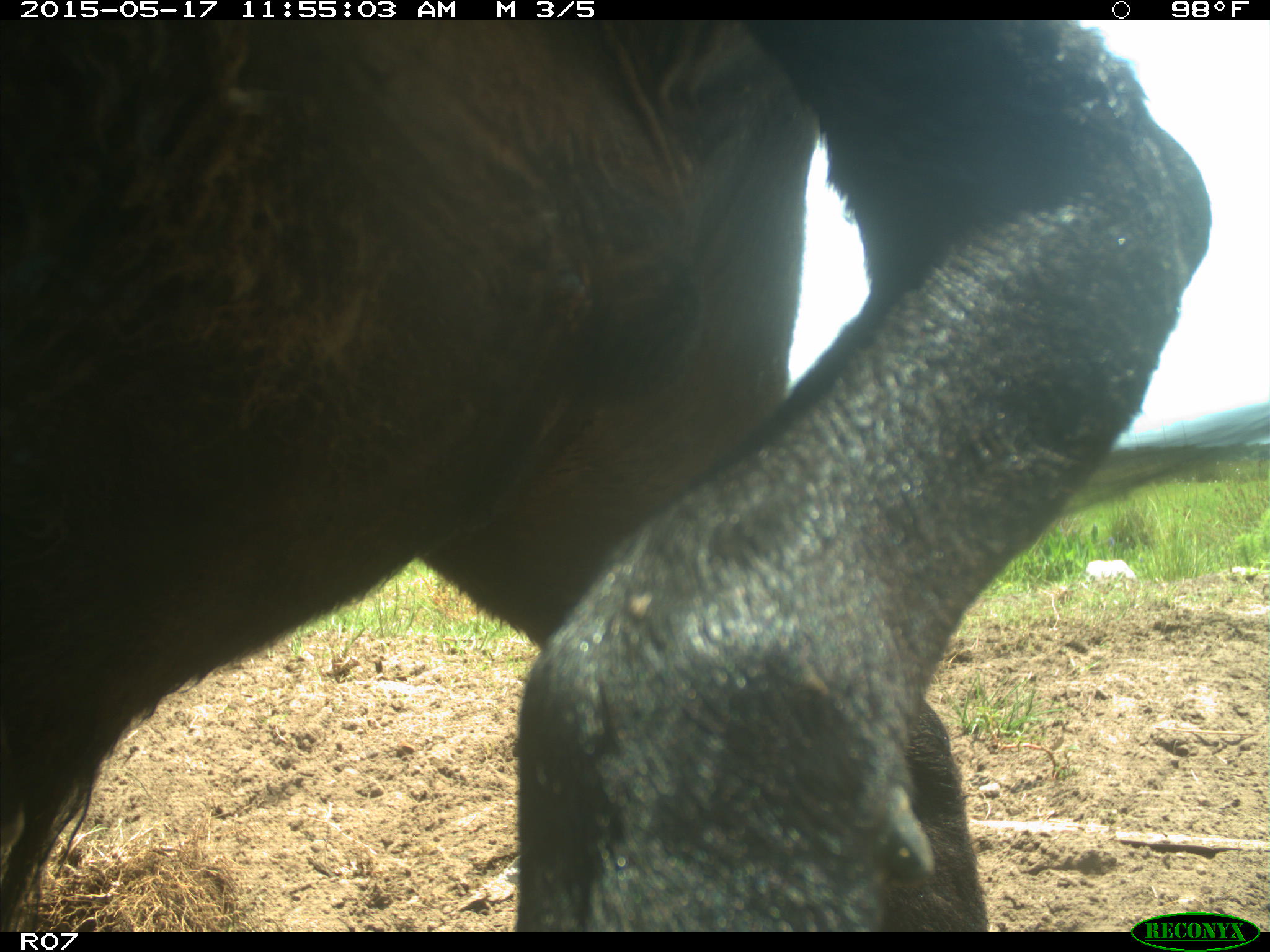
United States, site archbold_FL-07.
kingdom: Animalia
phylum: Chordata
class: Mammalia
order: Artiodactyla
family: Bovidae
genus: Bos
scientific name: Bos taurus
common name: domestic cow